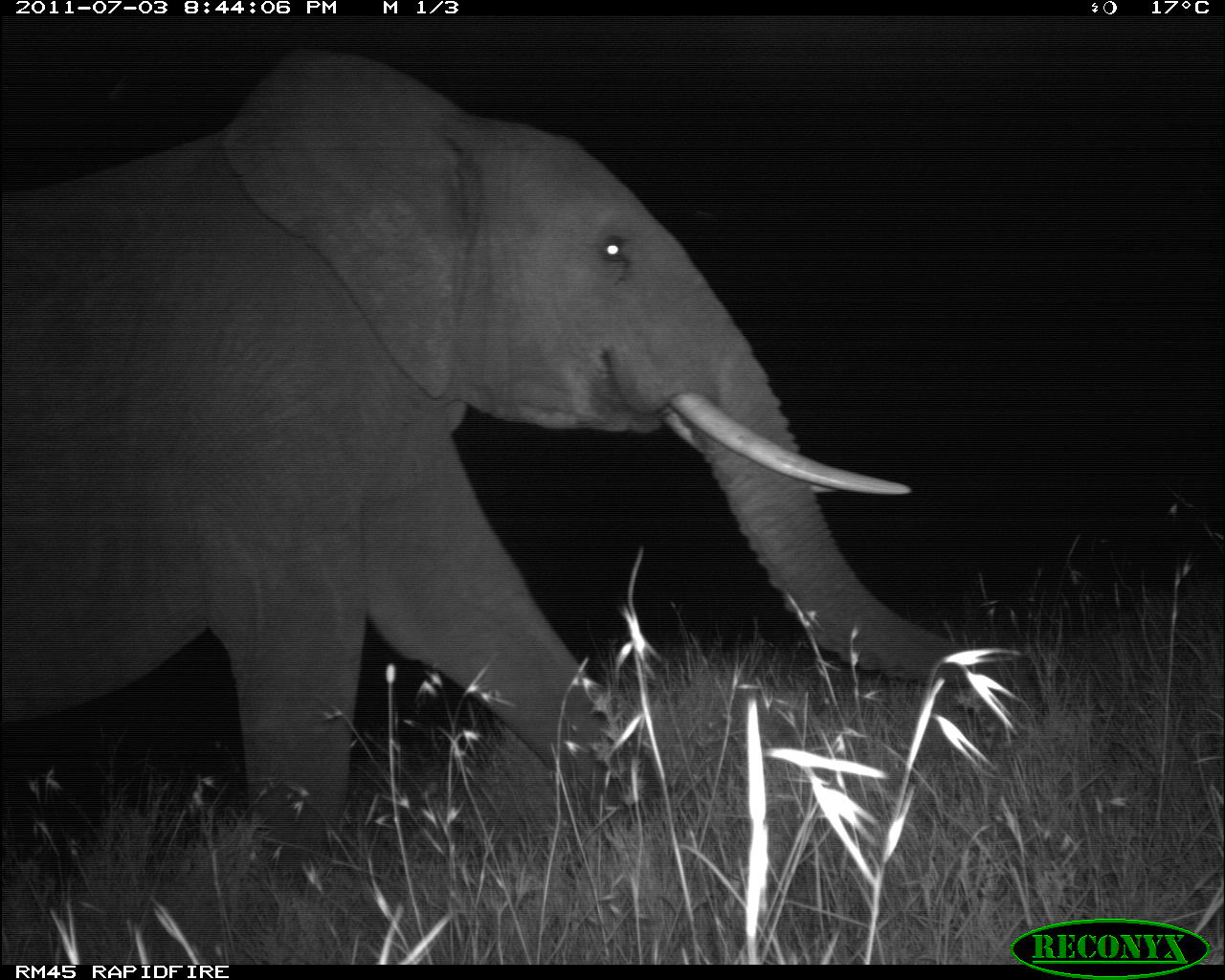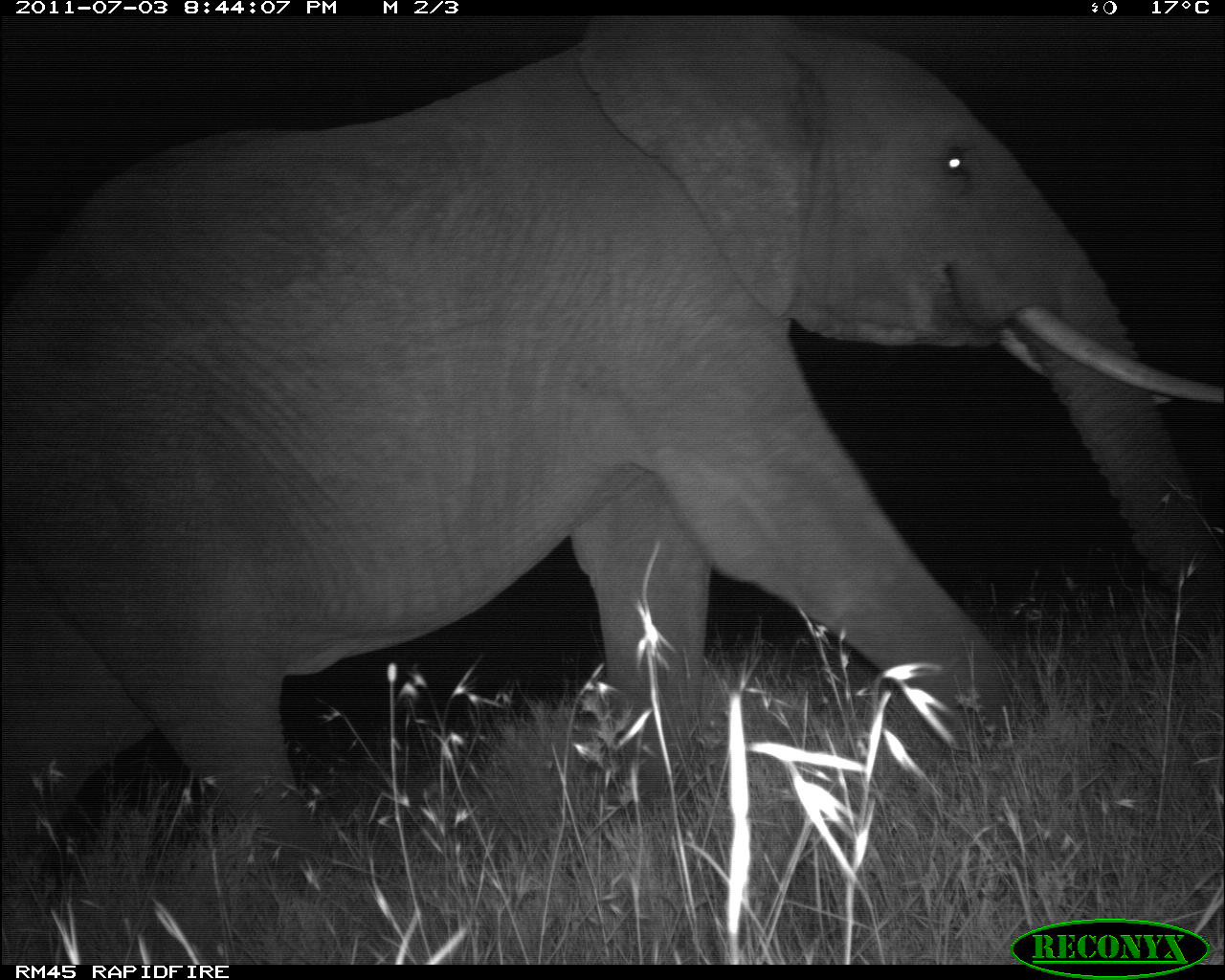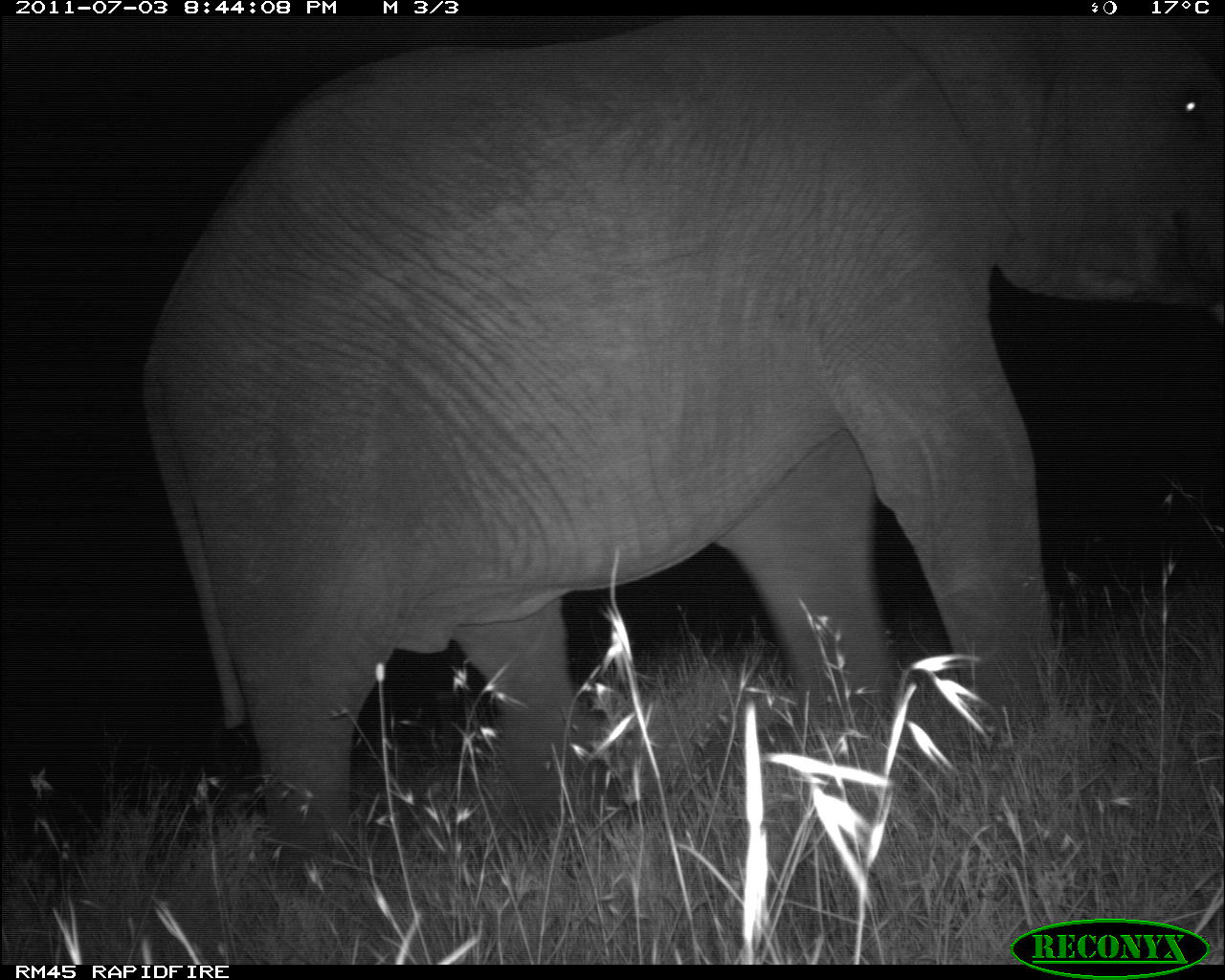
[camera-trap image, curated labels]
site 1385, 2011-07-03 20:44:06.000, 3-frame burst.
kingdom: Animalia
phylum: Chordata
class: Mammalia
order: Proboscidea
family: Elephantidae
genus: Loxodonta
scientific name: Loxodonta africana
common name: african bush elephant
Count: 1.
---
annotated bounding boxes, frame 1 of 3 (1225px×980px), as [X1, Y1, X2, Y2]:
loxodonta africana: [3, 49, 975, 965]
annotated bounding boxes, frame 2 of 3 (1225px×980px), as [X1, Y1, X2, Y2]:
loxodonta africana: [1, 14, 1224, 879]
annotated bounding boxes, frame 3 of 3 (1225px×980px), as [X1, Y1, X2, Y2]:
loxodonta africana: [141, 15, 1225, 885]